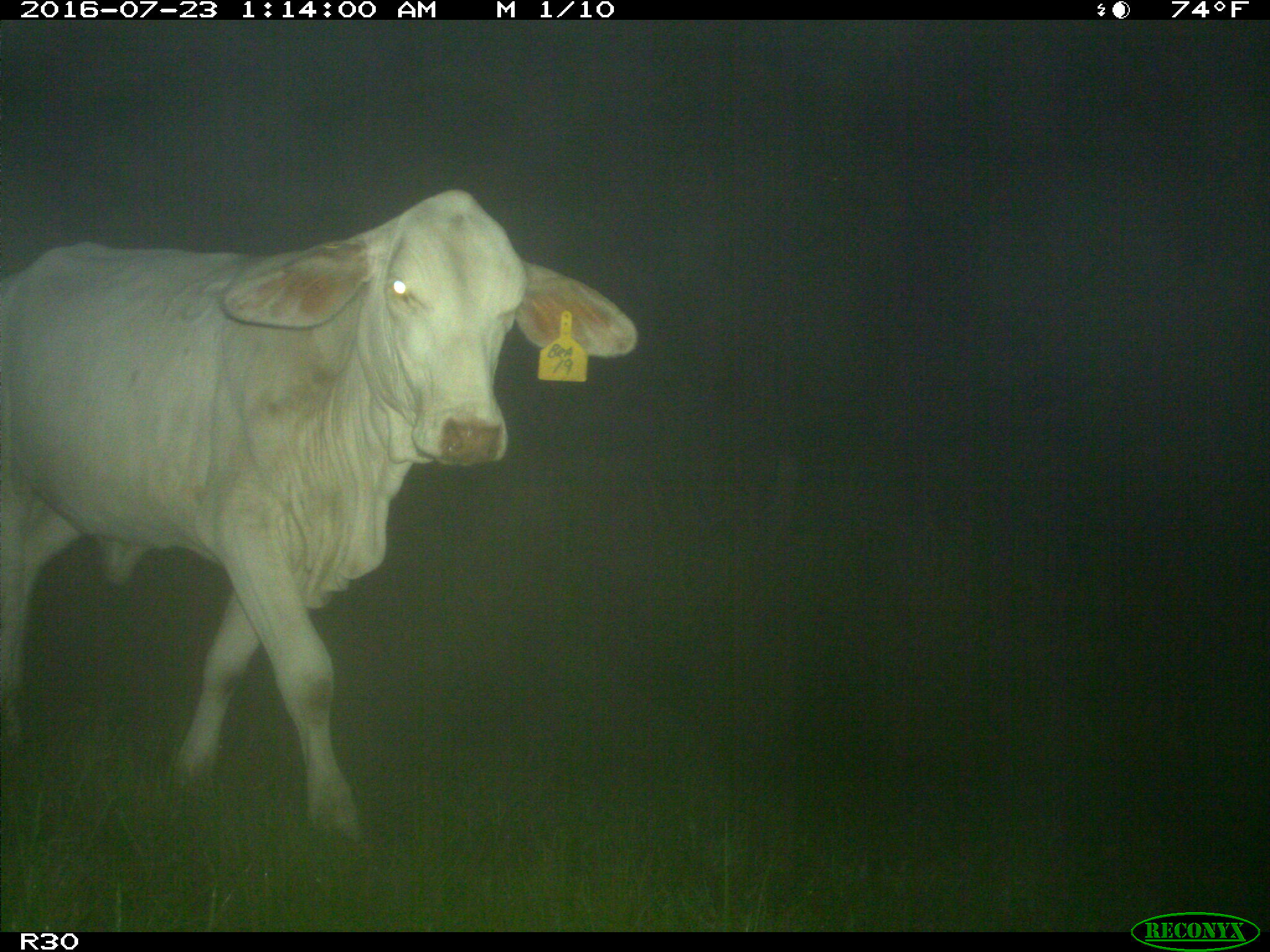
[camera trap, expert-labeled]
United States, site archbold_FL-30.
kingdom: Animalia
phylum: Chordata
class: Mammalia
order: Artiodactyla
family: Bovidae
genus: Bos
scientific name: Bos taurus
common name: domestic cow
Bos taurus (domestic cow).